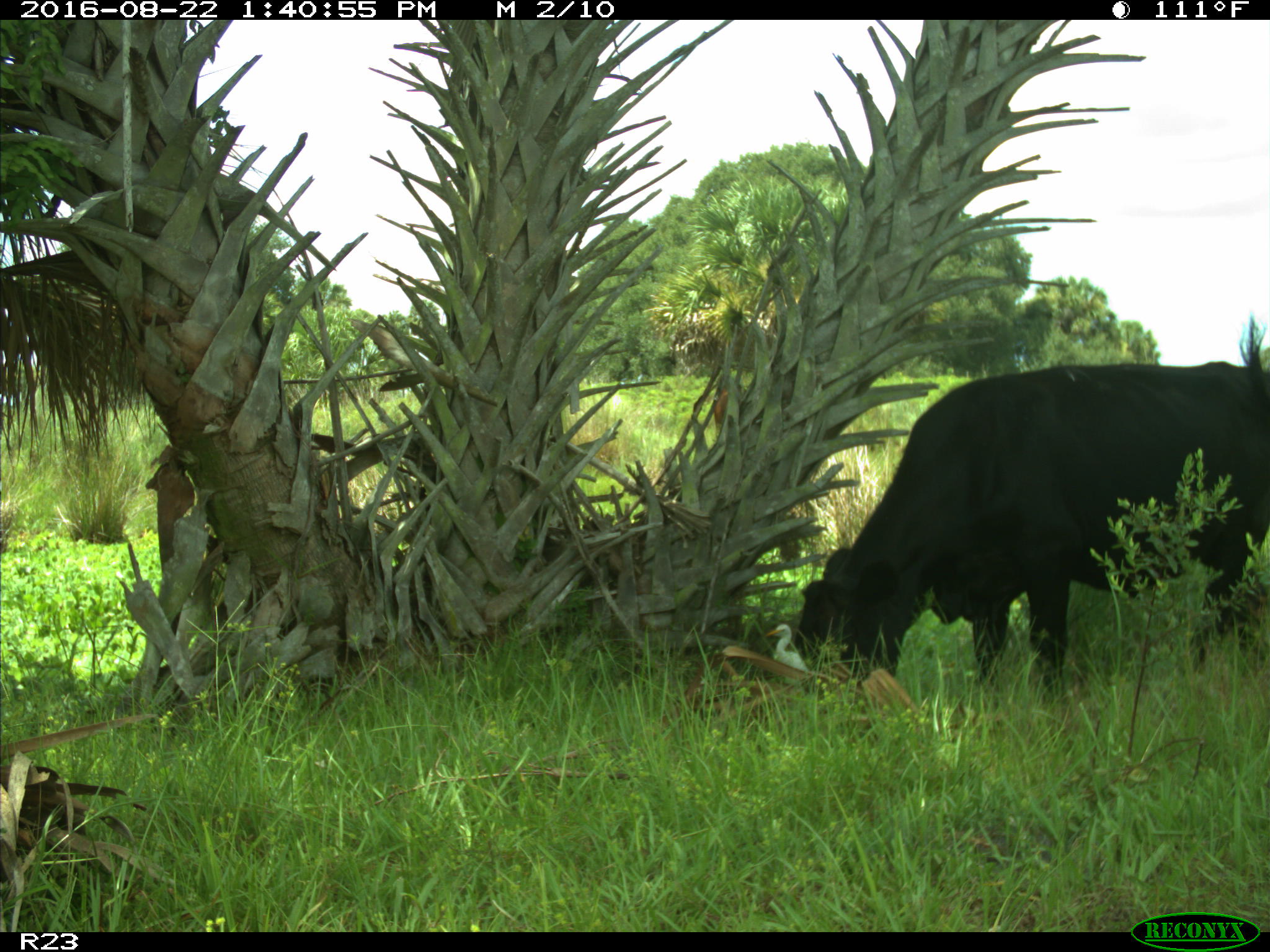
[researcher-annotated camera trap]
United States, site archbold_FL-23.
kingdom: Animalia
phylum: Chordata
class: Mammalia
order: Artiodactyla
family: Bovidae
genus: Bos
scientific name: Bos taurus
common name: domestic cow